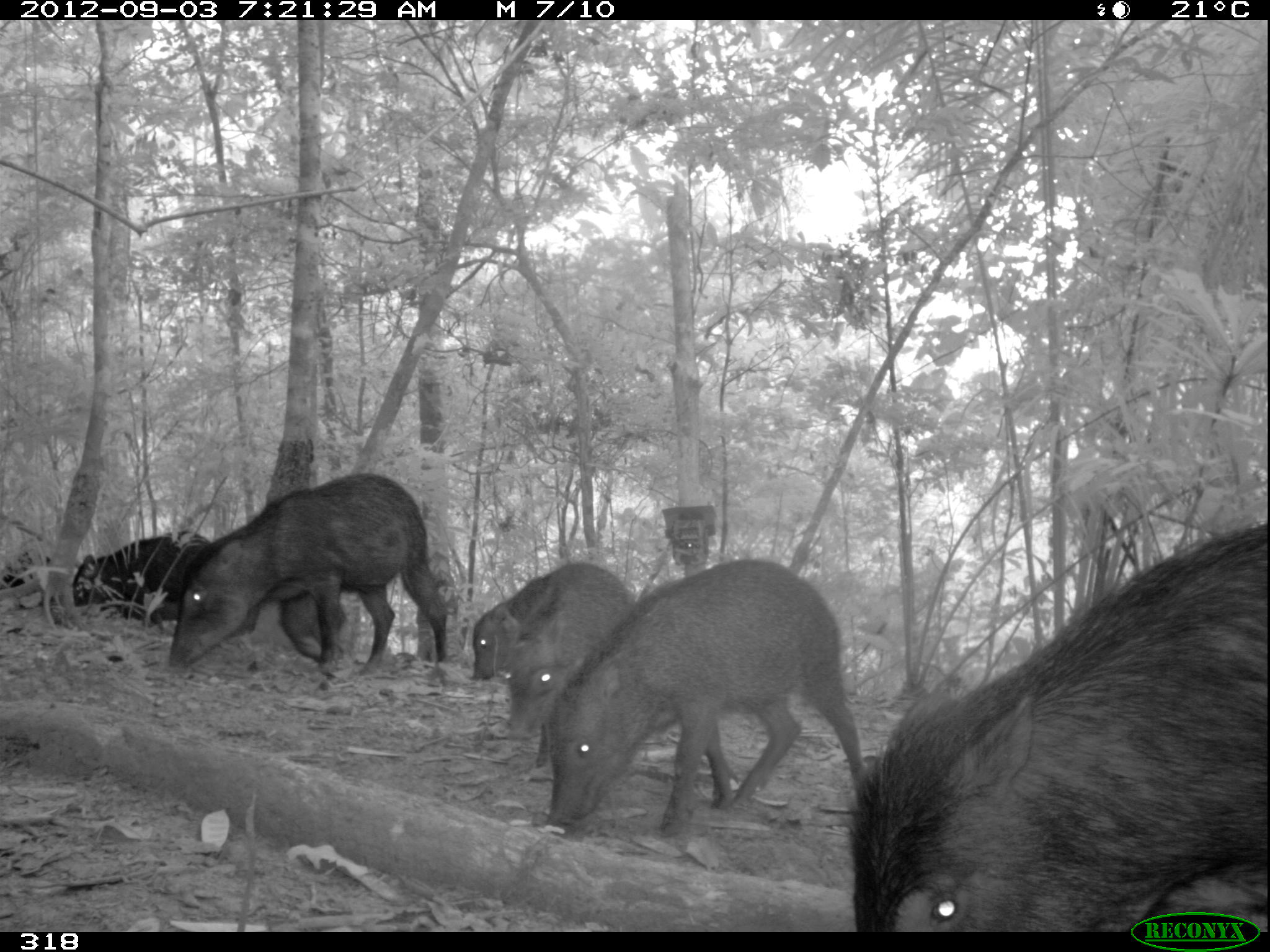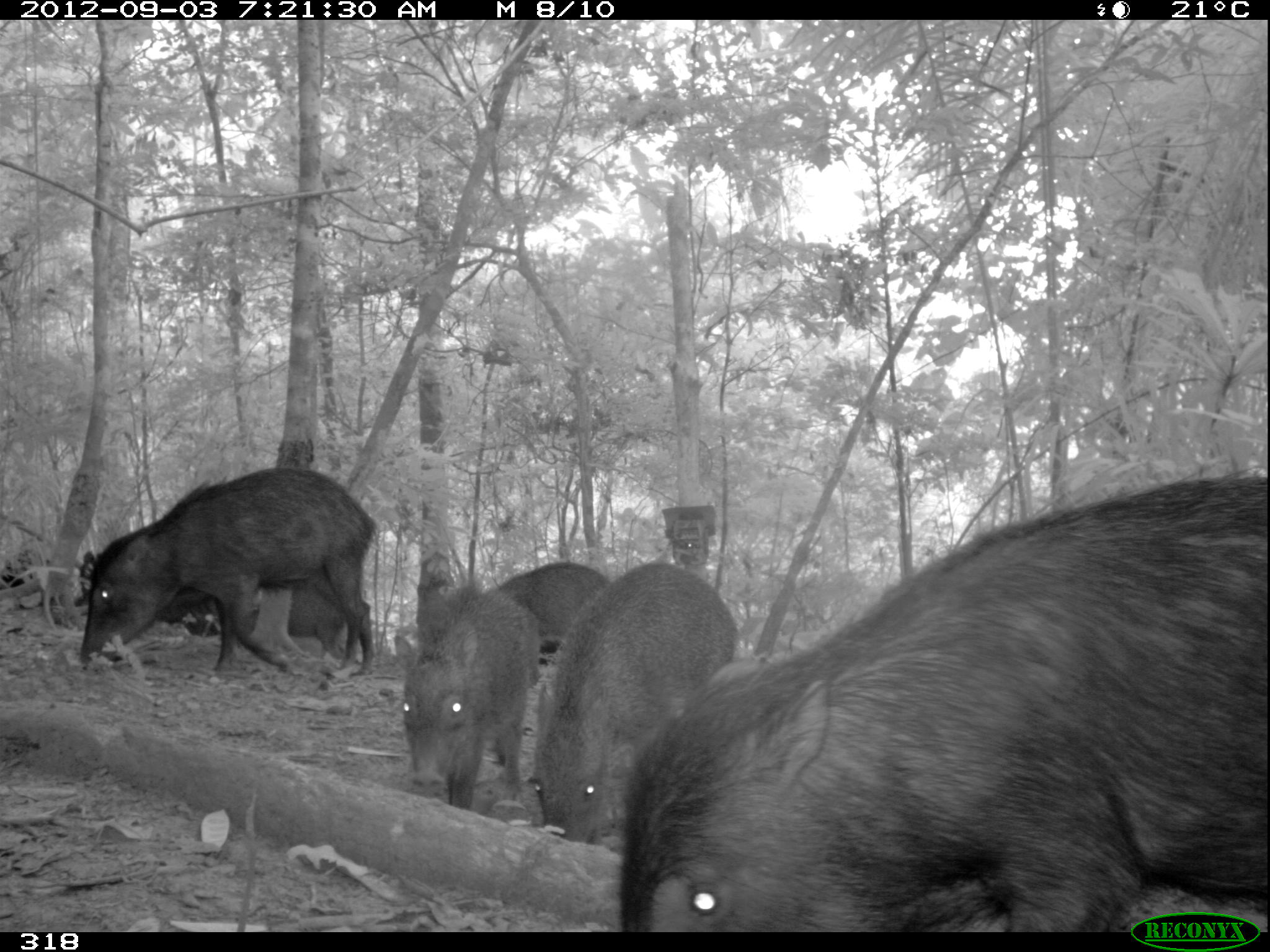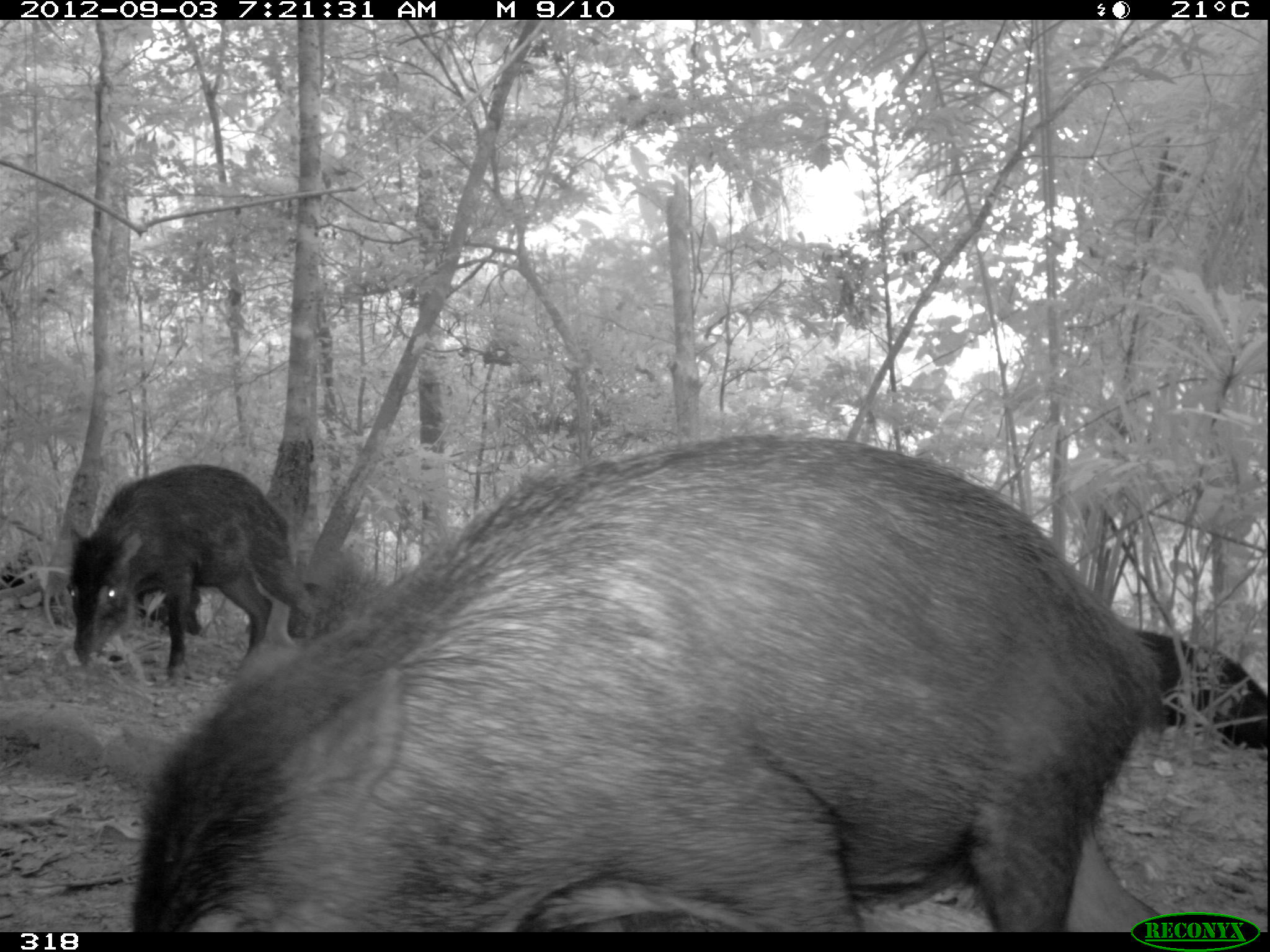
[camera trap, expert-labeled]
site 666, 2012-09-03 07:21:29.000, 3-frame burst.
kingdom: Animalia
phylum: Chordata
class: Mammalia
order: Artiodactyla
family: Tayassuidae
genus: Tayassu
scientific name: Tayassu pecari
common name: white-lipped peccary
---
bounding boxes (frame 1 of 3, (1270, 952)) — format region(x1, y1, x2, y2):
tayassu pecari: region(841, 523, 1268, 932); region(544, 558, 866, 831); region(169, 472, 447, 676); region(506, 563, 633, 768); region(73, 531, 211, 621); region(472, 575, 548, 682); region(0, 553, 80, 607)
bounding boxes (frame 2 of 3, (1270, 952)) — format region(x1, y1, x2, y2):
tayassu pecari: region(618, 468, 1267, 932); region(80, 467, 377, 676); region(532, 559, 739, 845); region(395, 578, 540, 813); region(156, 585, 357, 663); region(491, 563, 609, 665); region(0, 550, 95, 609)